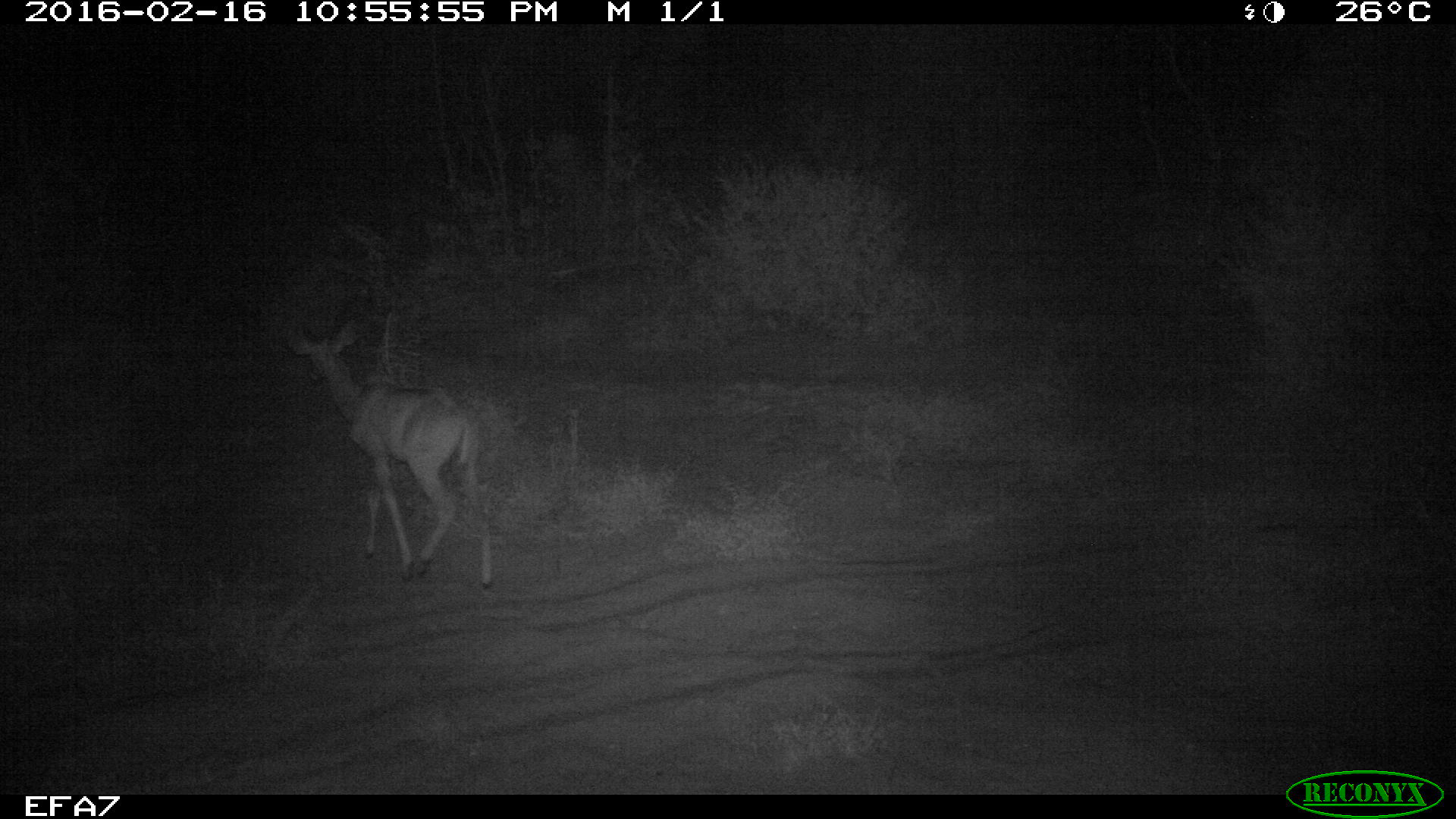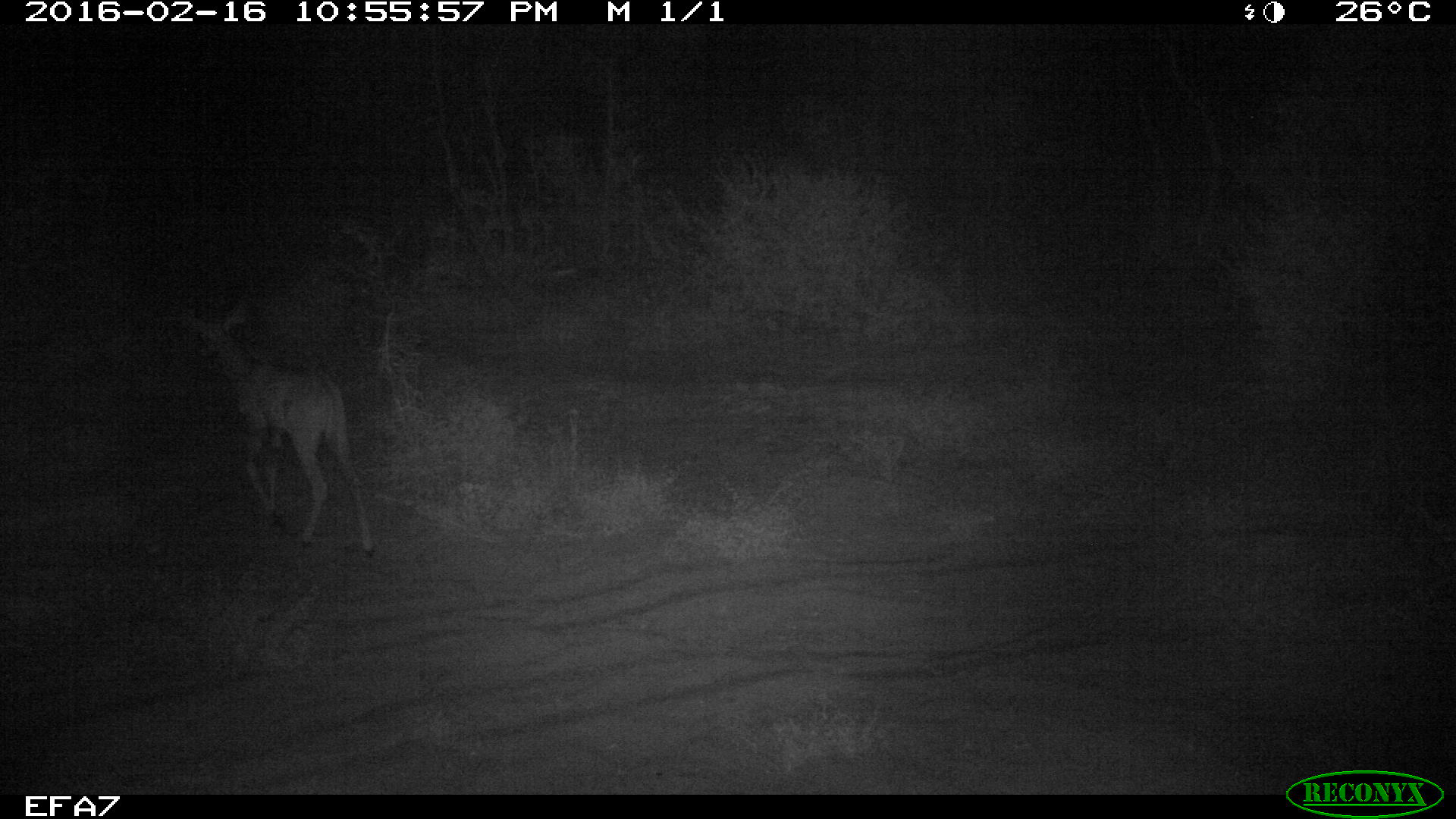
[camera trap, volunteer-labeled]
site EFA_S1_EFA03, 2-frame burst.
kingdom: Animalia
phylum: Chordata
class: Mammalia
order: Artiodactyla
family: Bovidae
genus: Aepyceros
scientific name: Aepyceros melampus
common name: impala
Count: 1.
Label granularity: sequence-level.